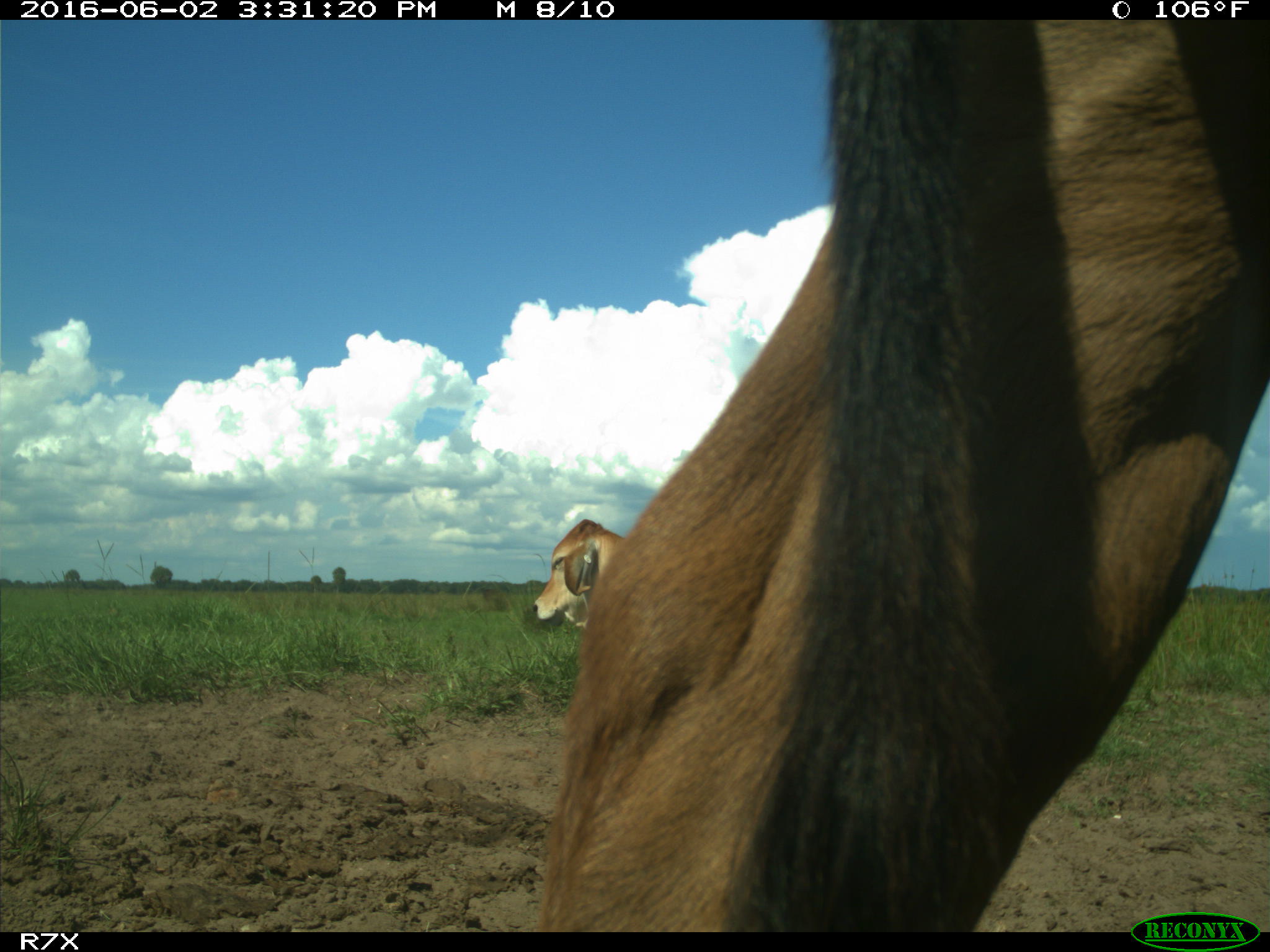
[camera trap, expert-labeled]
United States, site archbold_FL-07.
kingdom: Animalia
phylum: Chordata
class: Mammalia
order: Artiodactyla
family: Bovidae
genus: Bos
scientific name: Bos taurus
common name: domestic cow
Bos taurus (domestic cow).